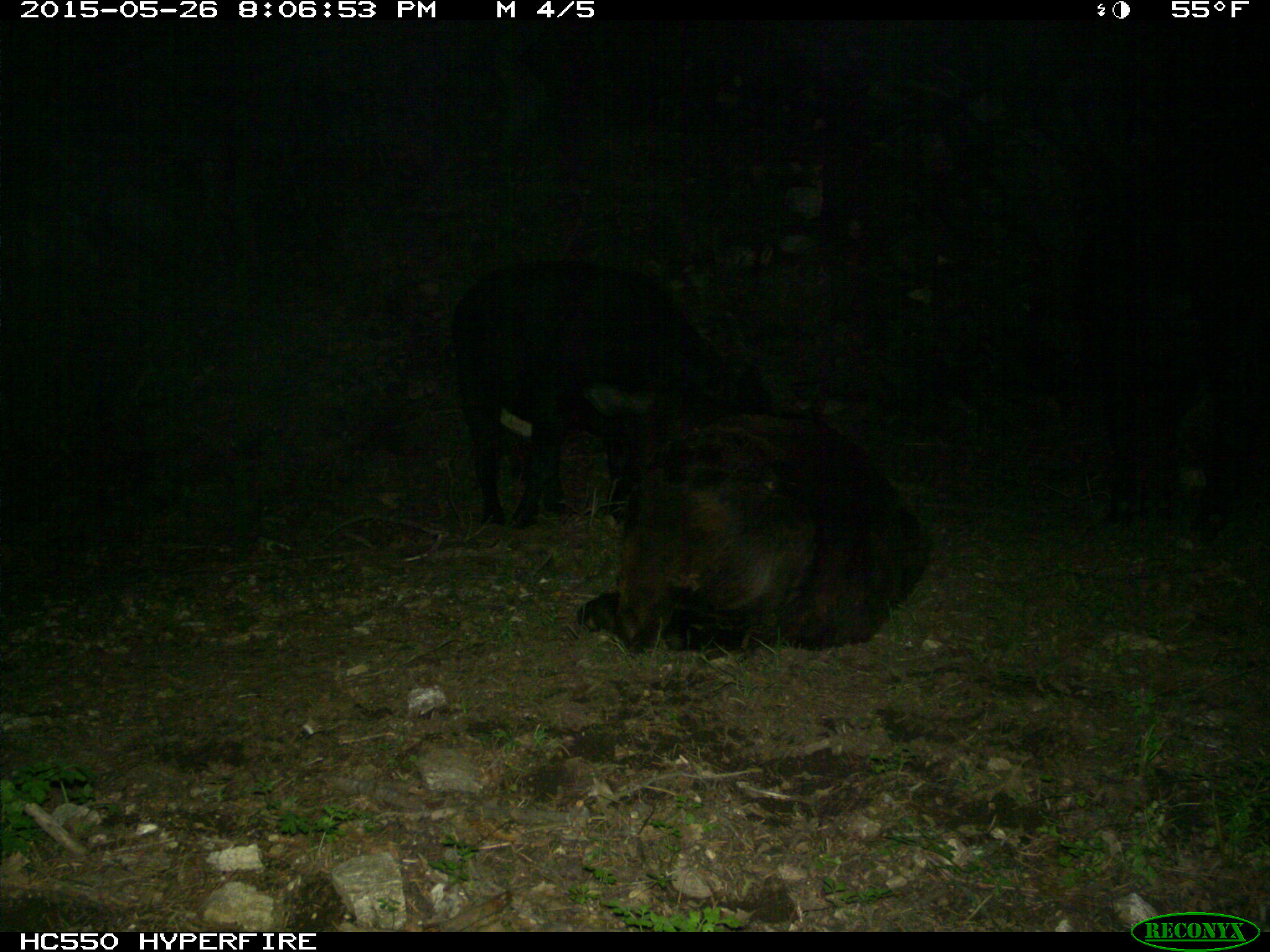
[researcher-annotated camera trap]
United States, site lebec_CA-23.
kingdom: Animalia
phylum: Chordata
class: Mammalia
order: Artiodactyla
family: Bovidae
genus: Bos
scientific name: Bos taurus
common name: domestic cow